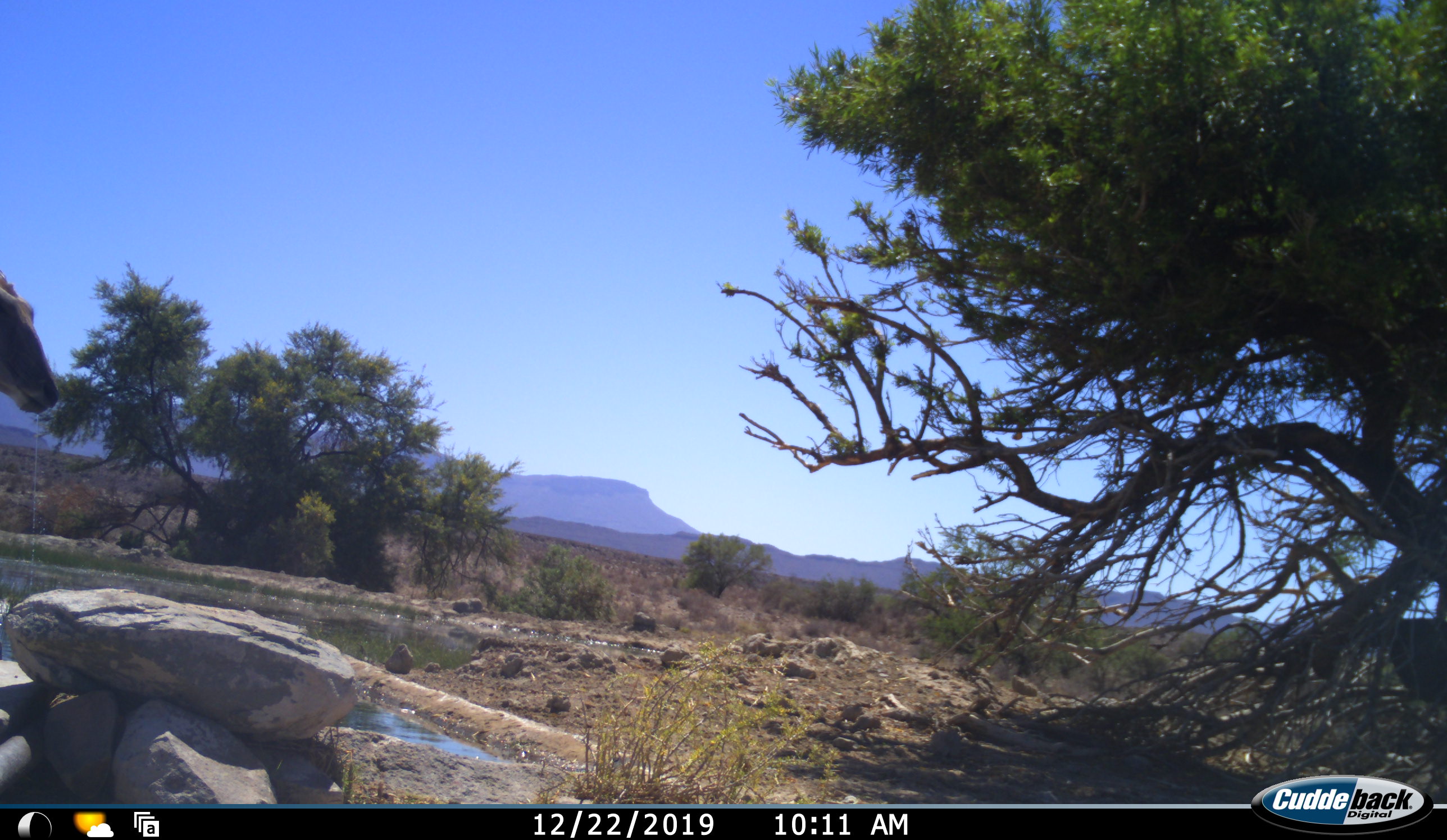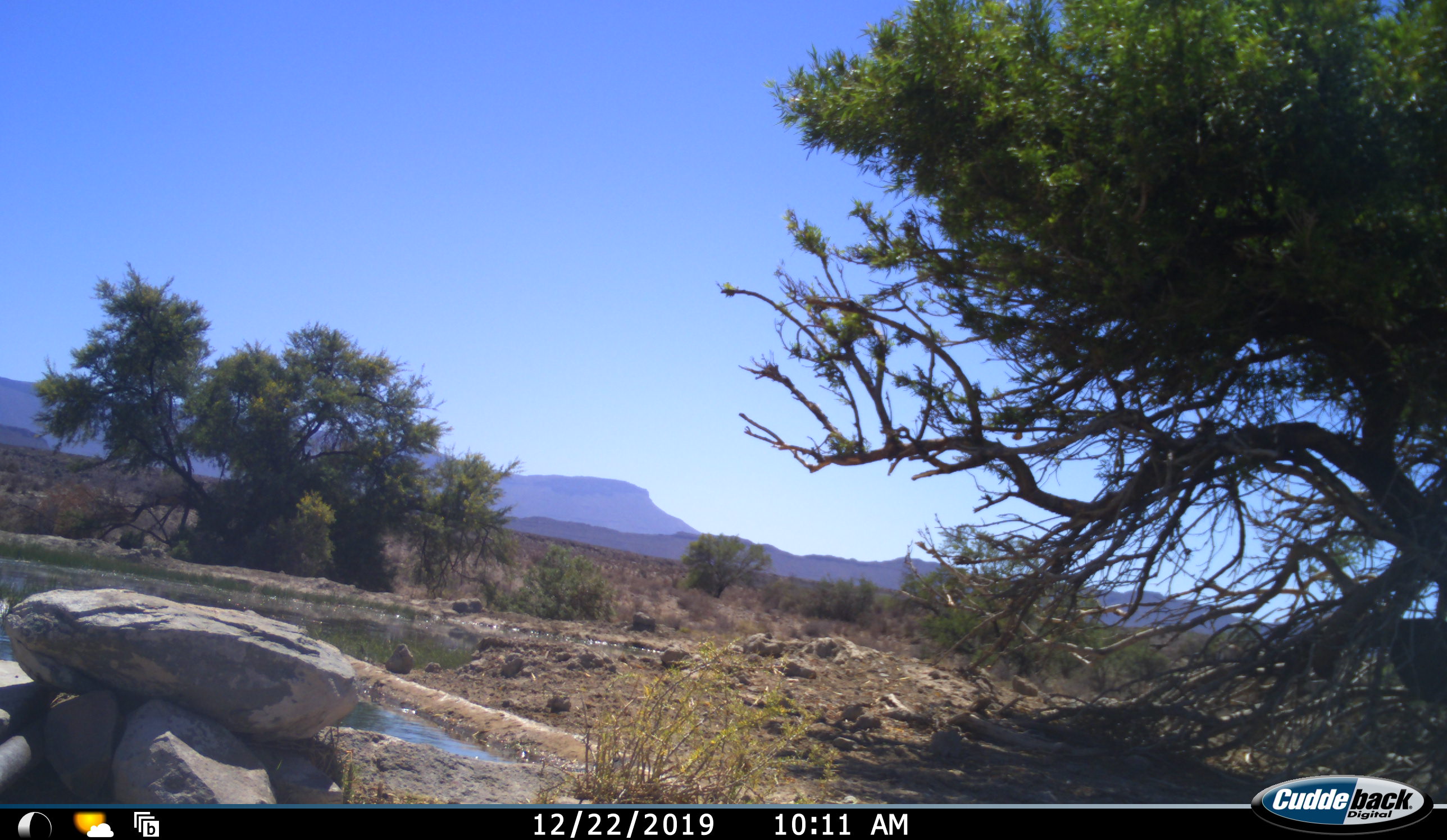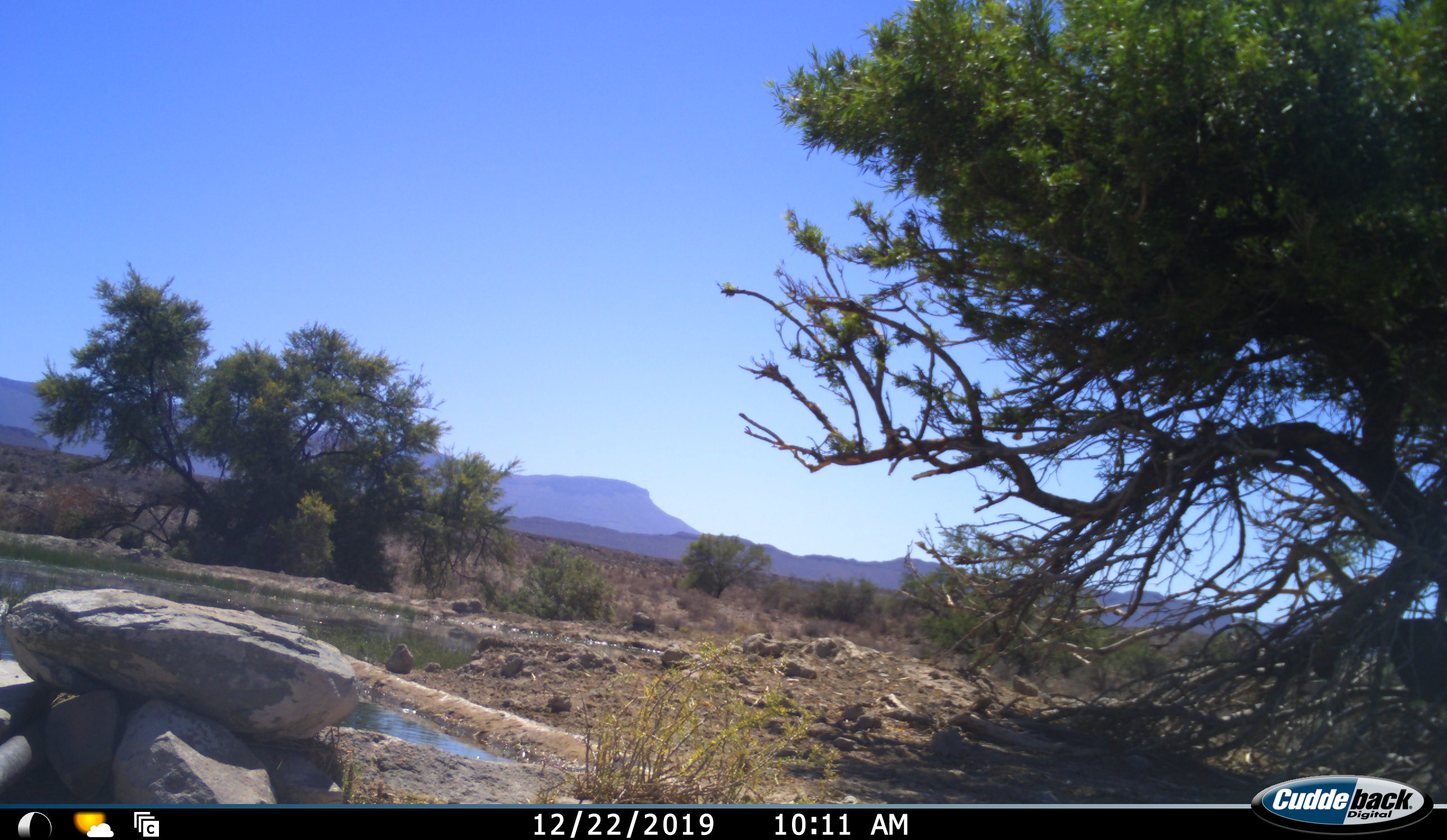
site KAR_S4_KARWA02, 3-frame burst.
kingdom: Animalia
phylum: Chordata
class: Mammalia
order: Artiodactyla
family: Bovidae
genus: Tragelaphus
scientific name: Tragelaphus oryx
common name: eland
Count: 1.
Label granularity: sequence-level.